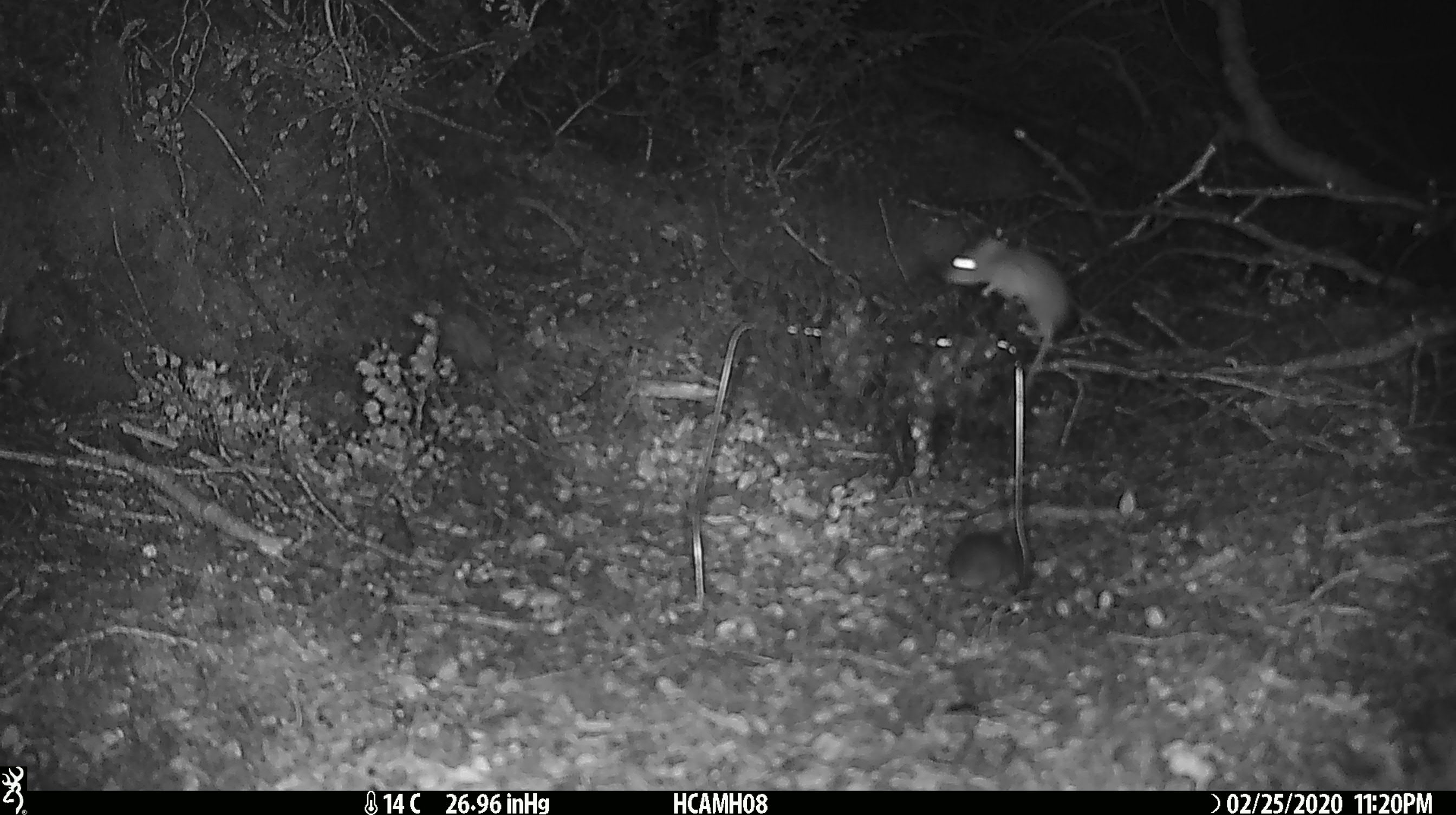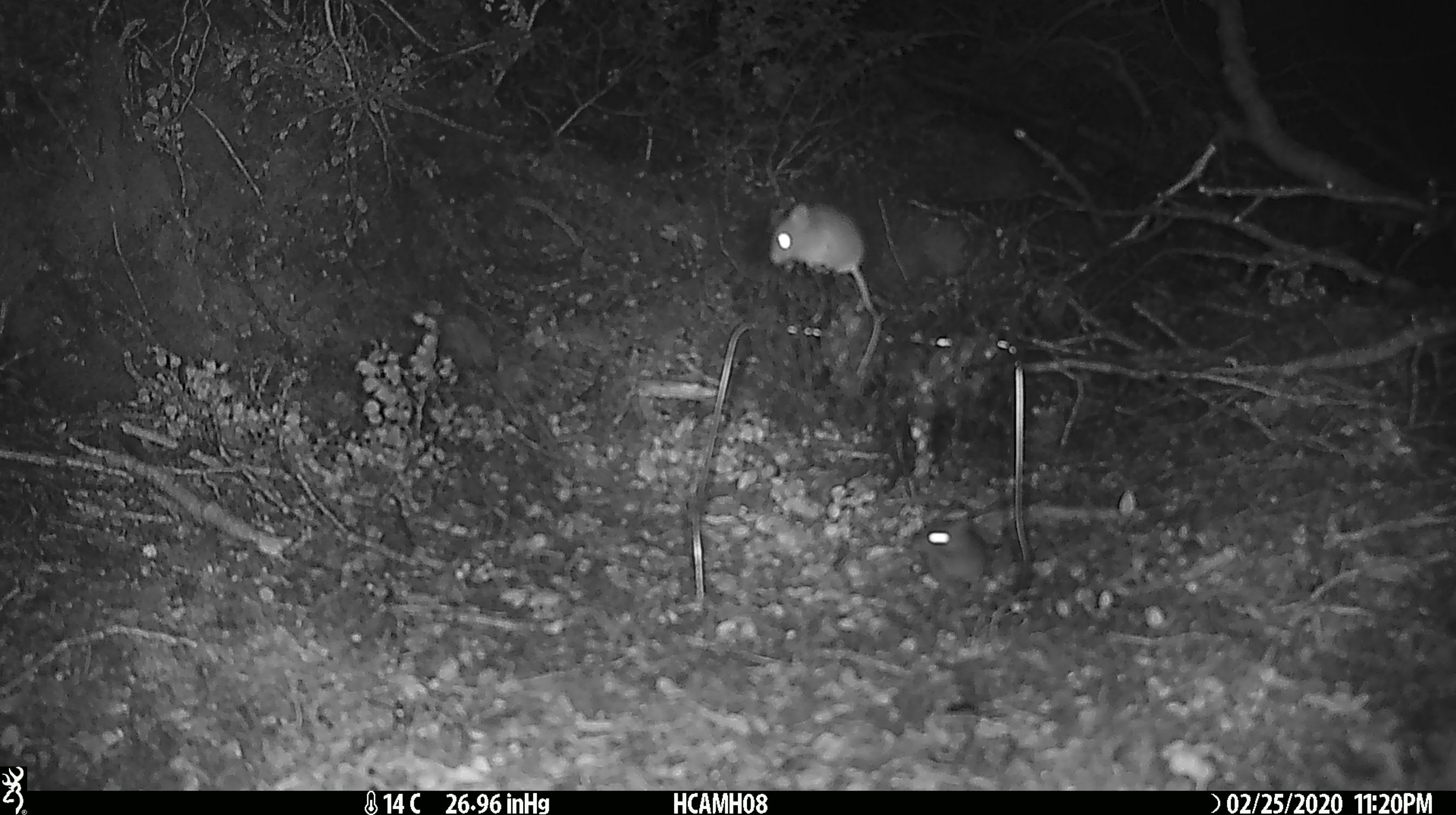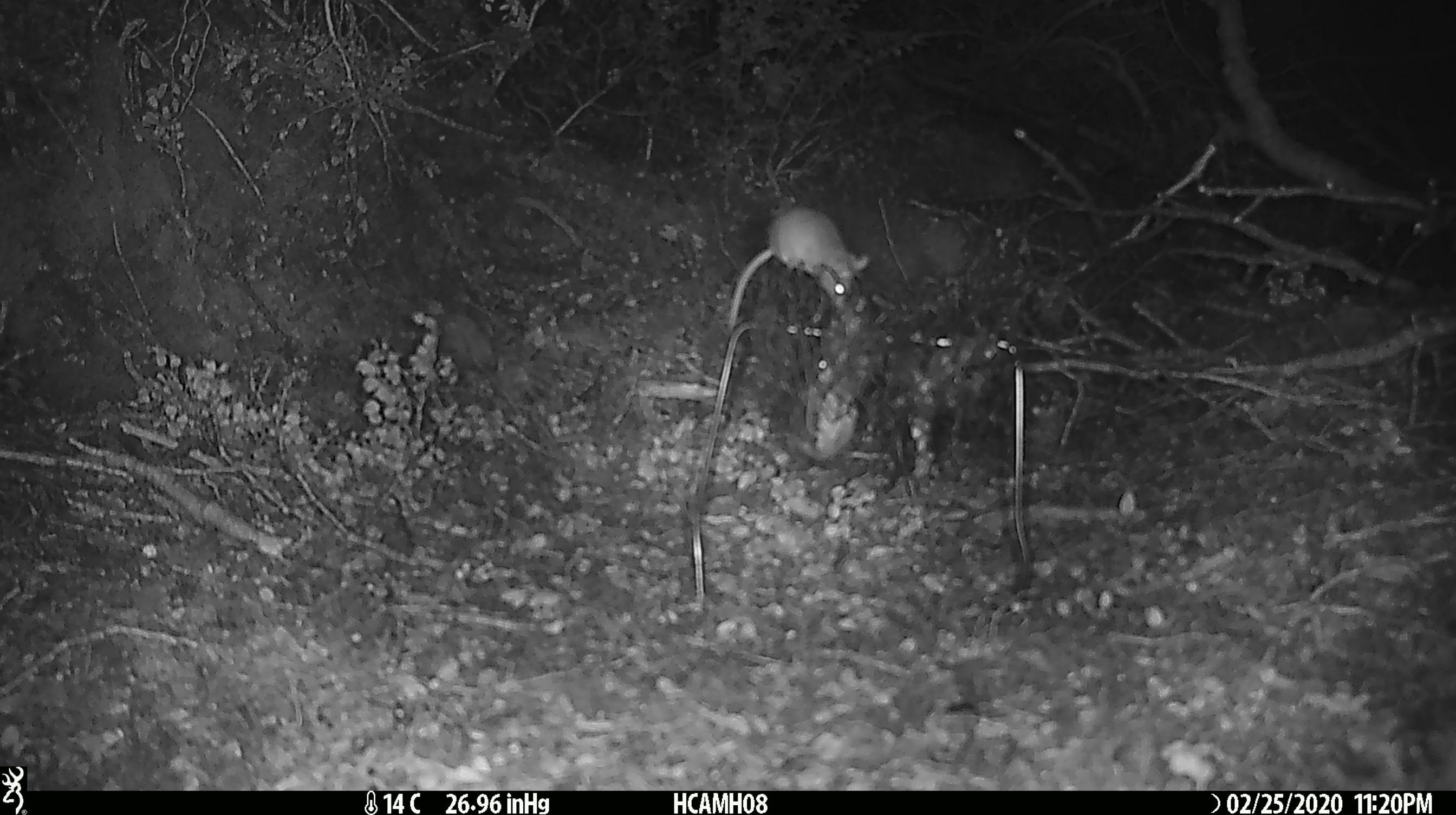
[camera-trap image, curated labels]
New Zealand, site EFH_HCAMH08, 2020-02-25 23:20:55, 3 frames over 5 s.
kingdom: Animalia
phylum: Chordata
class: Mammalia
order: Rodentia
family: Muridae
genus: Mus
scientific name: Mus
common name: mouse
Mouse (Mus).